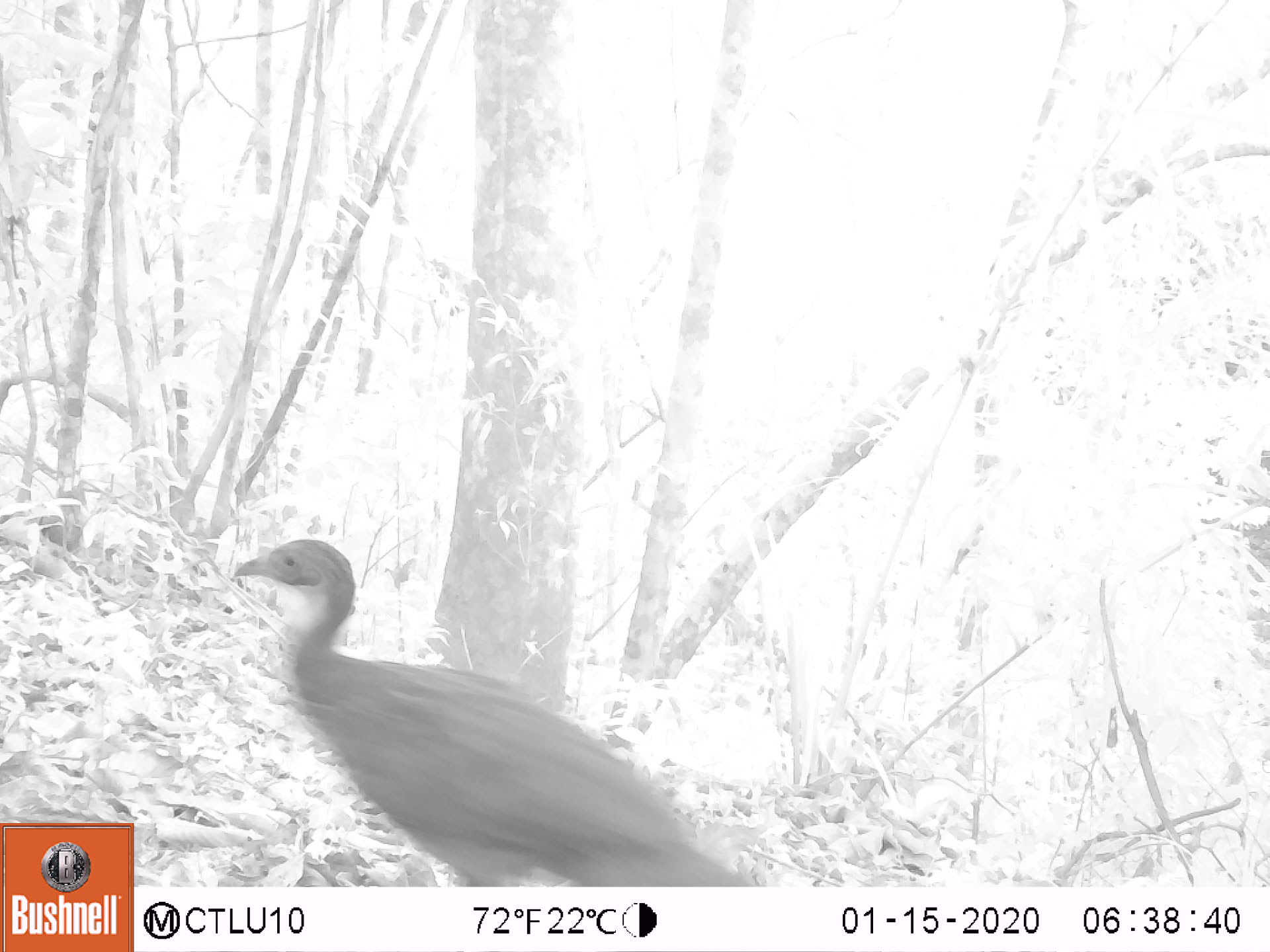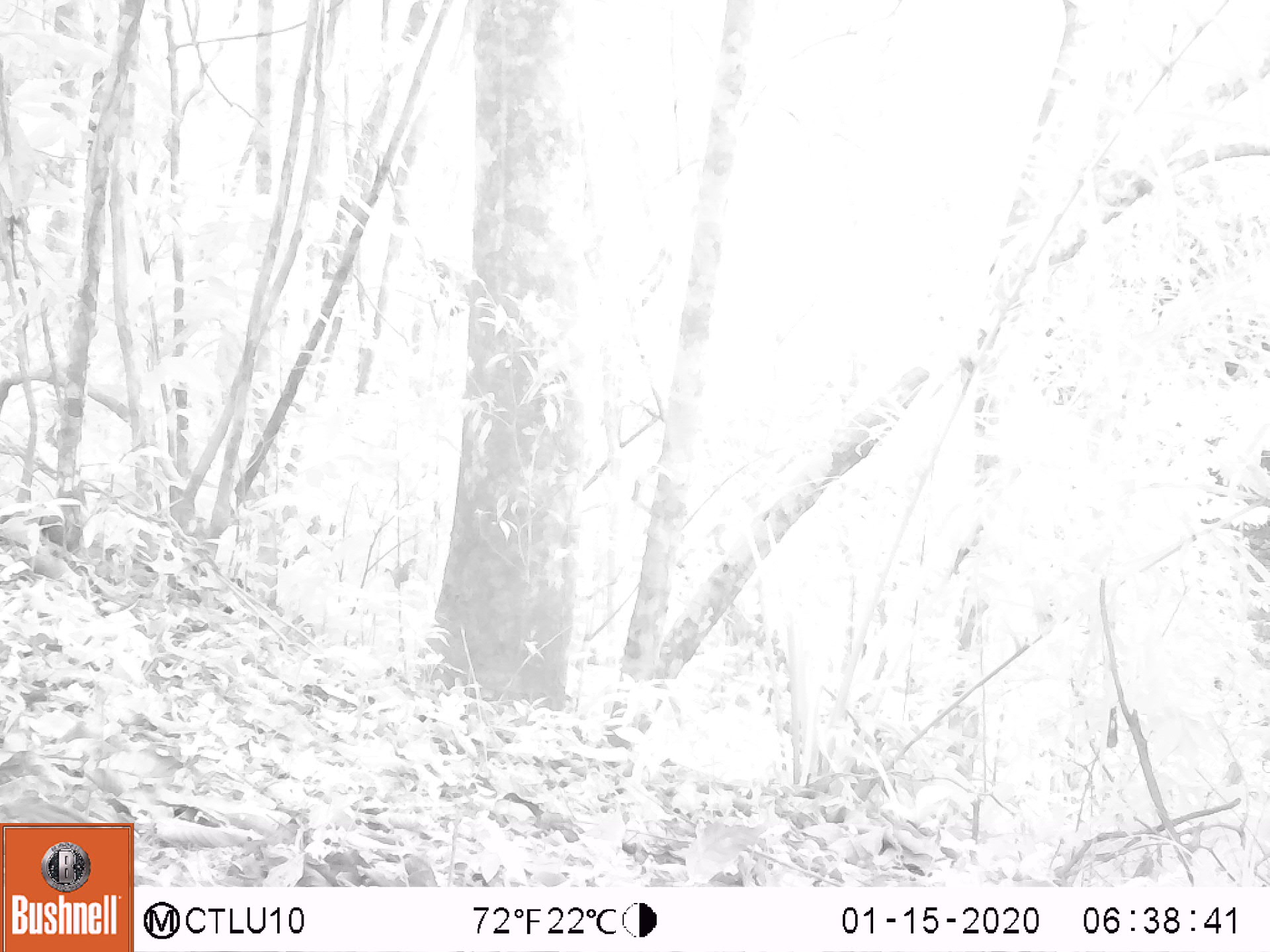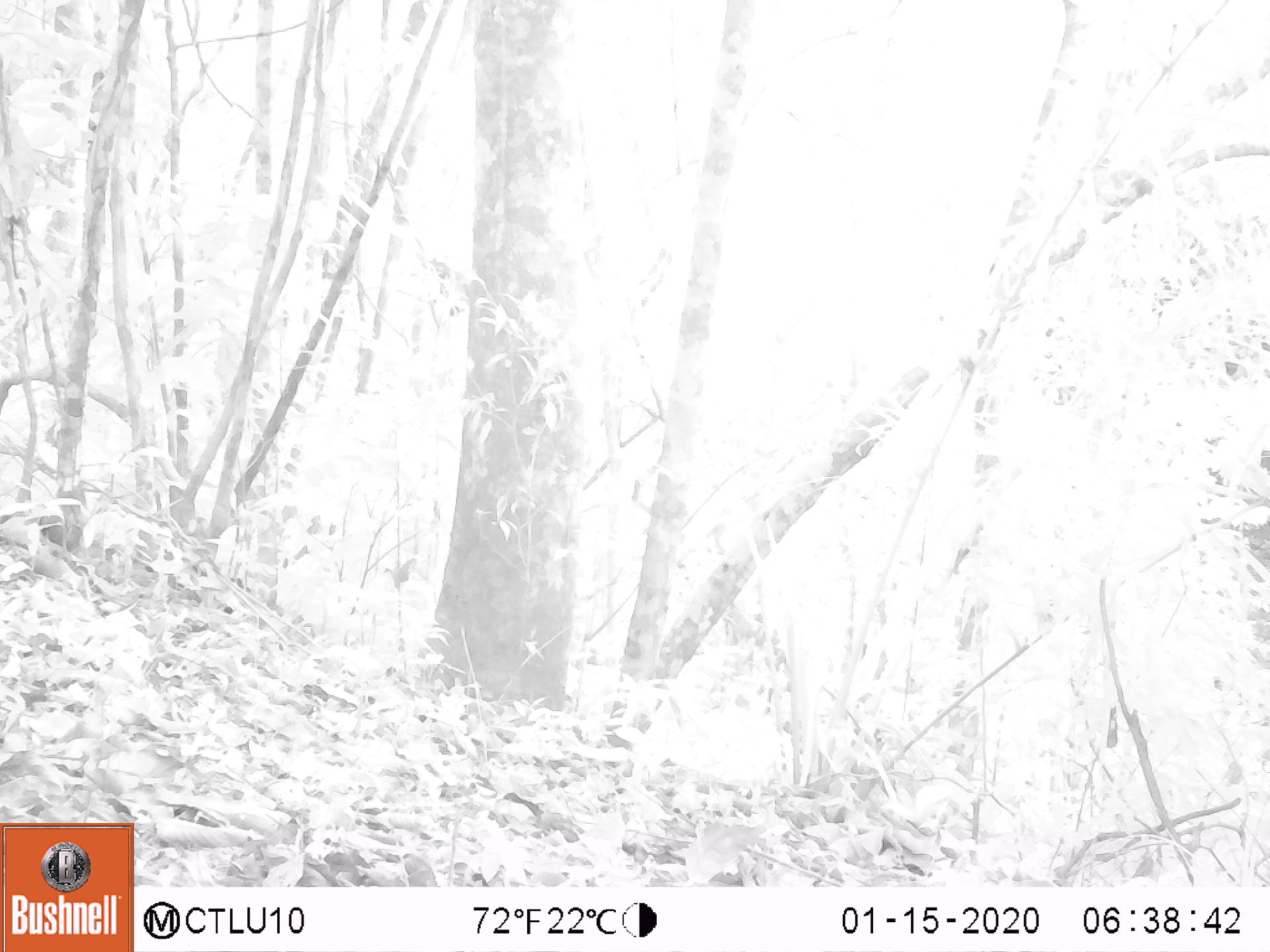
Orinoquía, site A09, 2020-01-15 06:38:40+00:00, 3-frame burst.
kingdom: Animalia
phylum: Chordata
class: Aves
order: Galliformes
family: Cracidae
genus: Penelope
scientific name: Penelope jacquacu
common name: spix's guan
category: spixs guan